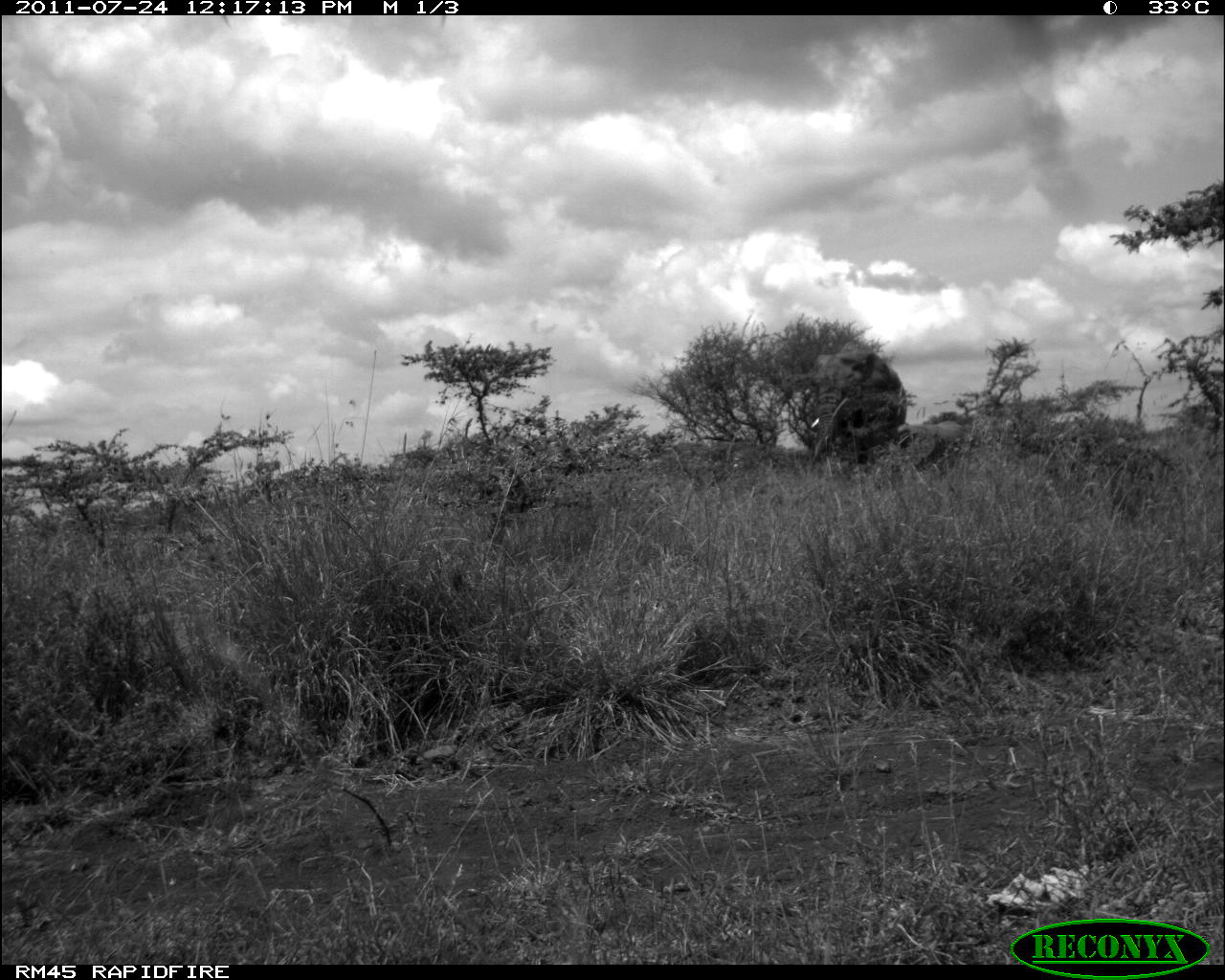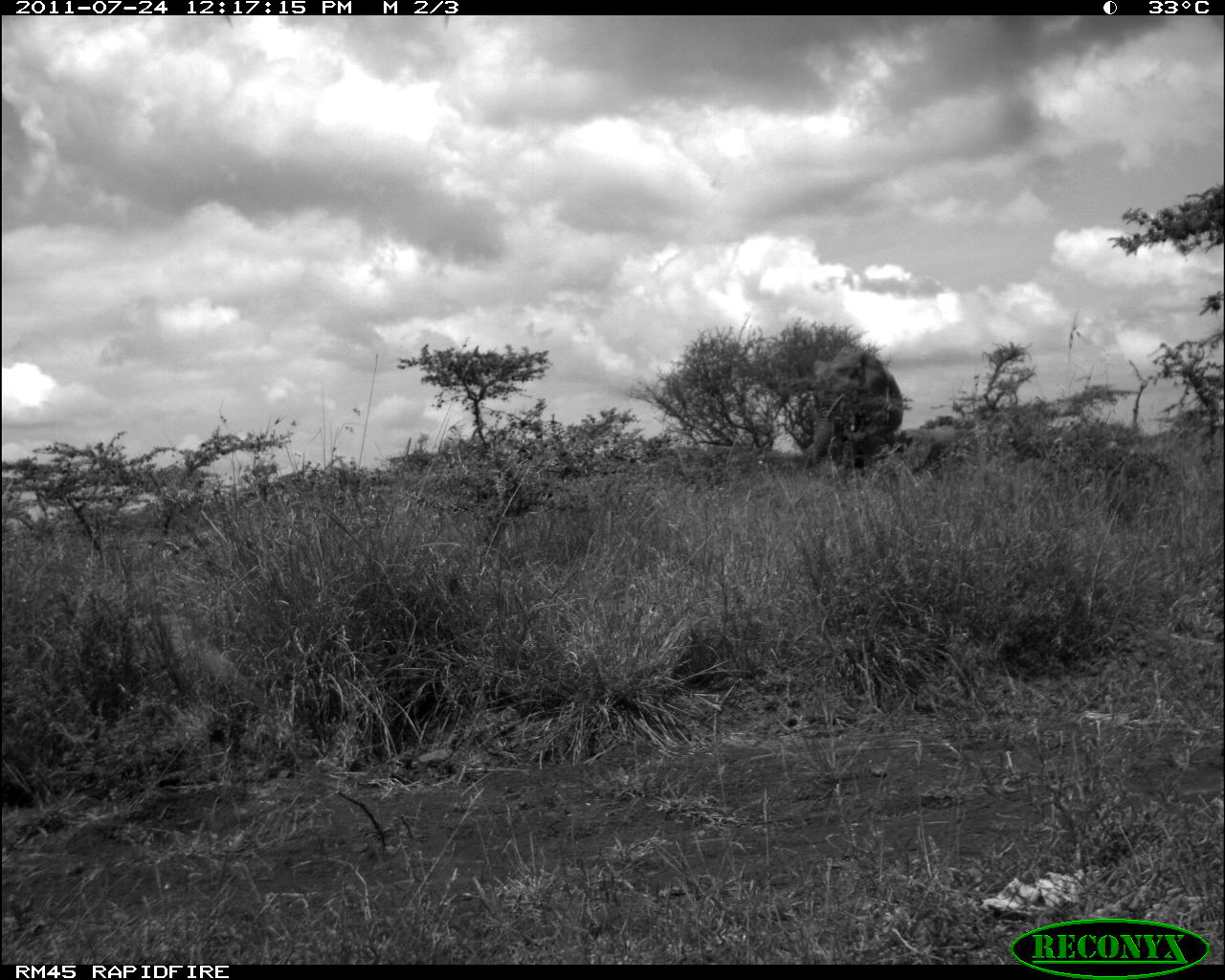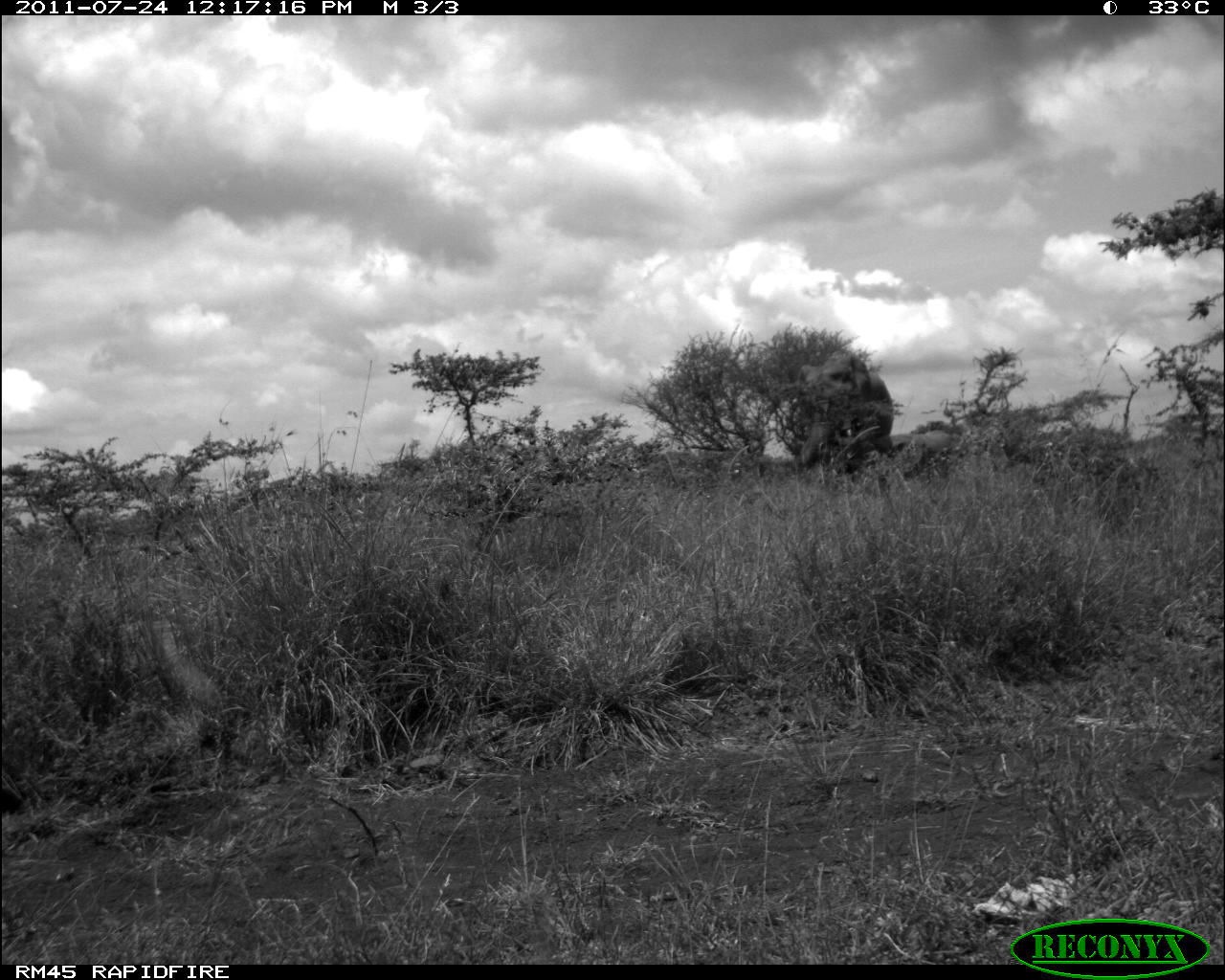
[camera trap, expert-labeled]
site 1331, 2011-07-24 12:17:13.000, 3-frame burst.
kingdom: Animalia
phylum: Chordata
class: Mammalia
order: Proboscidea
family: Elephantidae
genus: Loxodonta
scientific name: Loxodonta africana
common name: african bush elephant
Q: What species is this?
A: Loxodonta africana (african bush elephant).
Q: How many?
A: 2.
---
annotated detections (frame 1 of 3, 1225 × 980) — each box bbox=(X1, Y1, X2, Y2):
loxodonta africana: bbox=(810, 341, 907, 457); bbox=(896, 419, 963, 470)